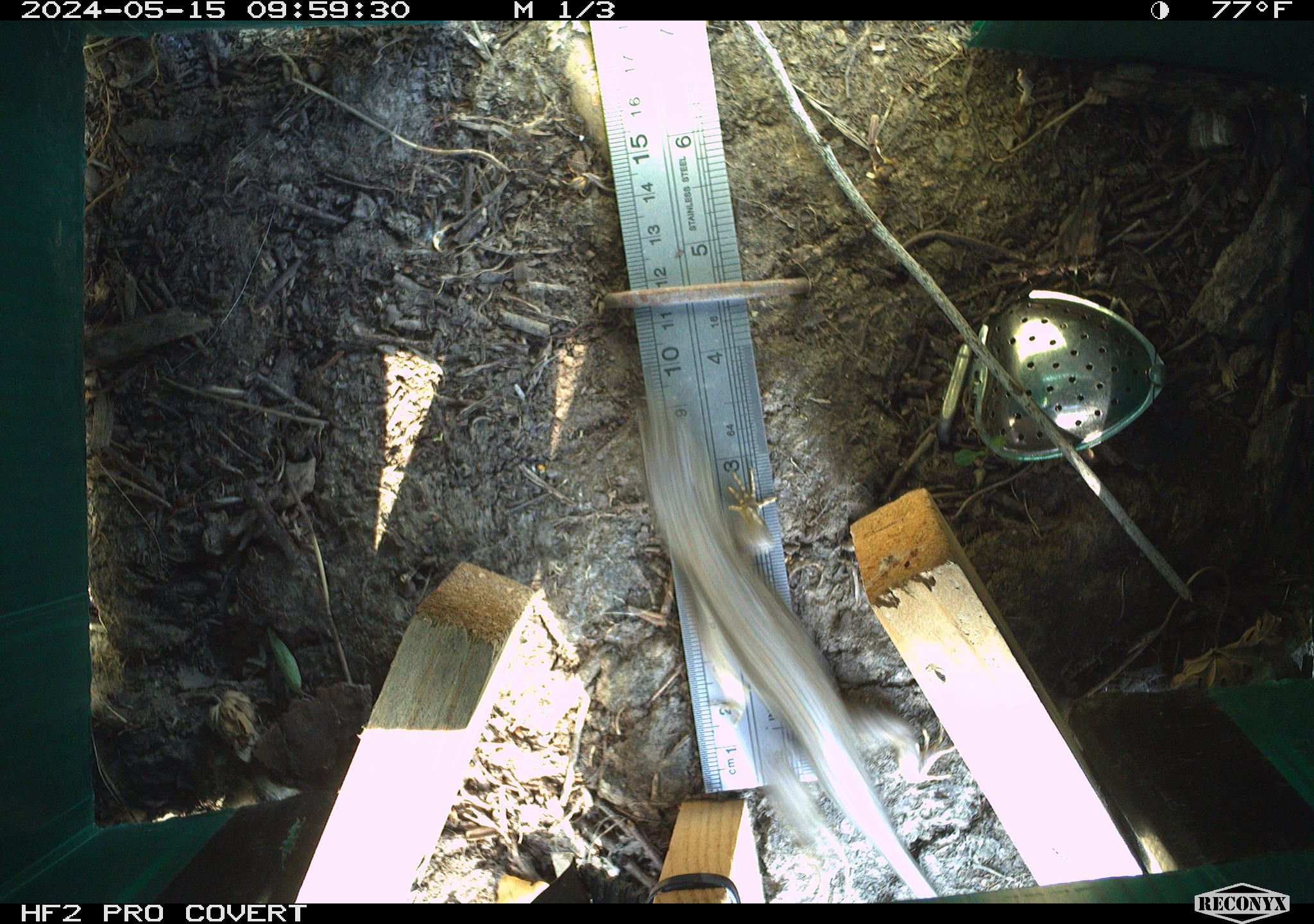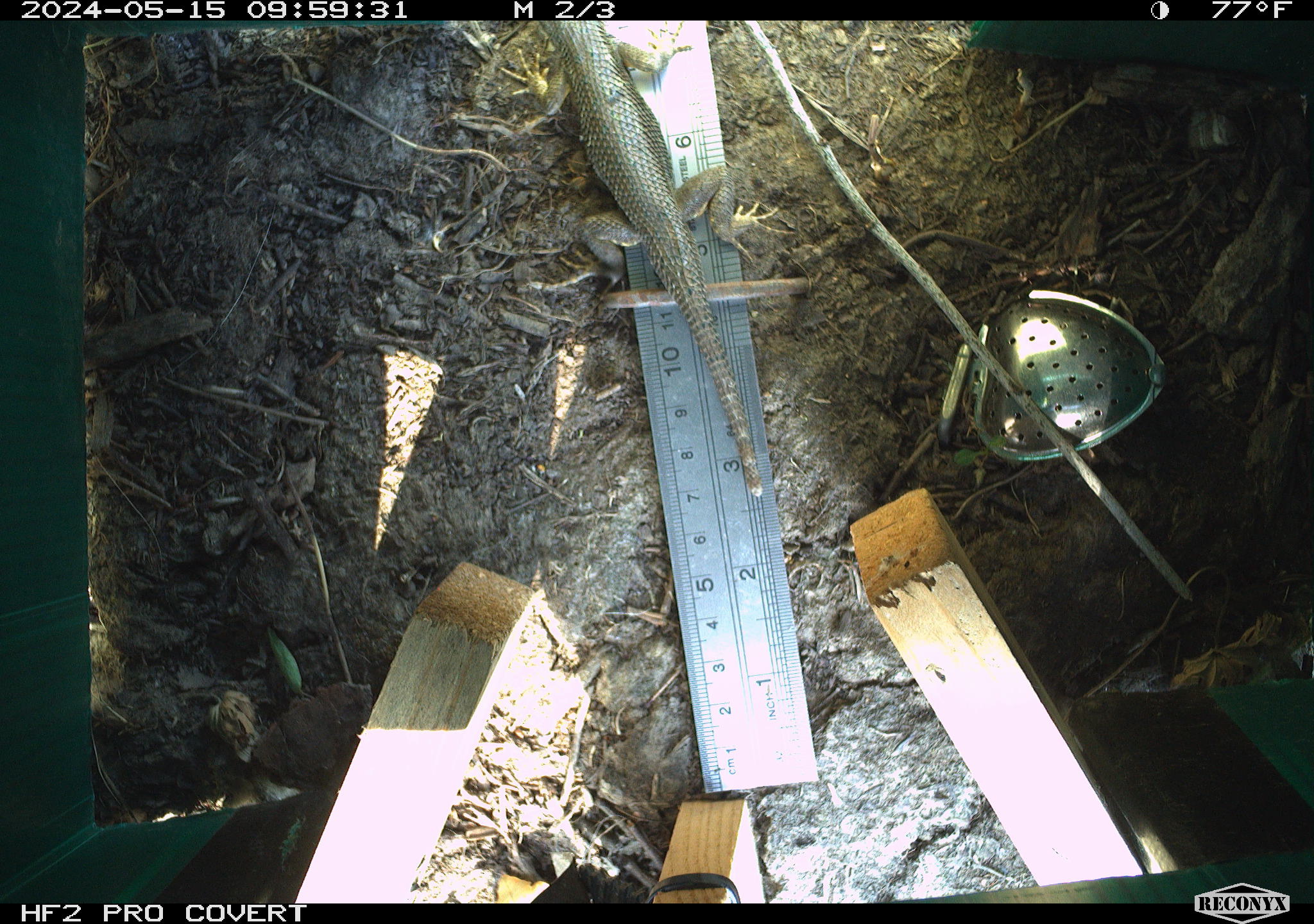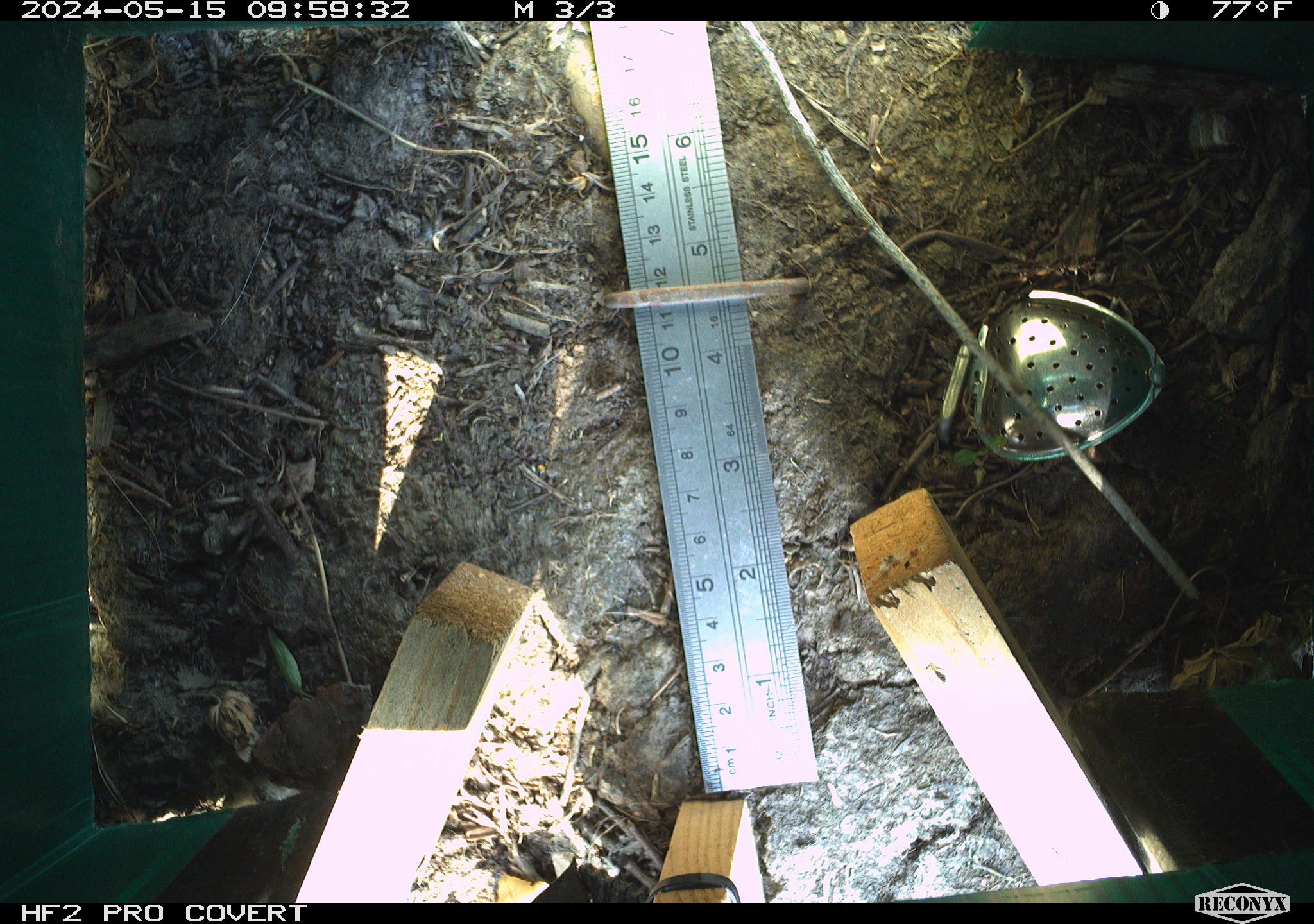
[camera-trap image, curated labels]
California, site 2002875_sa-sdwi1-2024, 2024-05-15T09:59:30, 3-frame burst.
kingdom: Animalia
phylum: Chordata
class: Reptilia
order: Squamata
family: Phrynosomatidae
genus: Sceloporus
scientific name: Sceloporus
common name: spiny lizards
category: sceloporus species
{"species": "sceloporus species (spiny lizards) (Sceloporus)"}